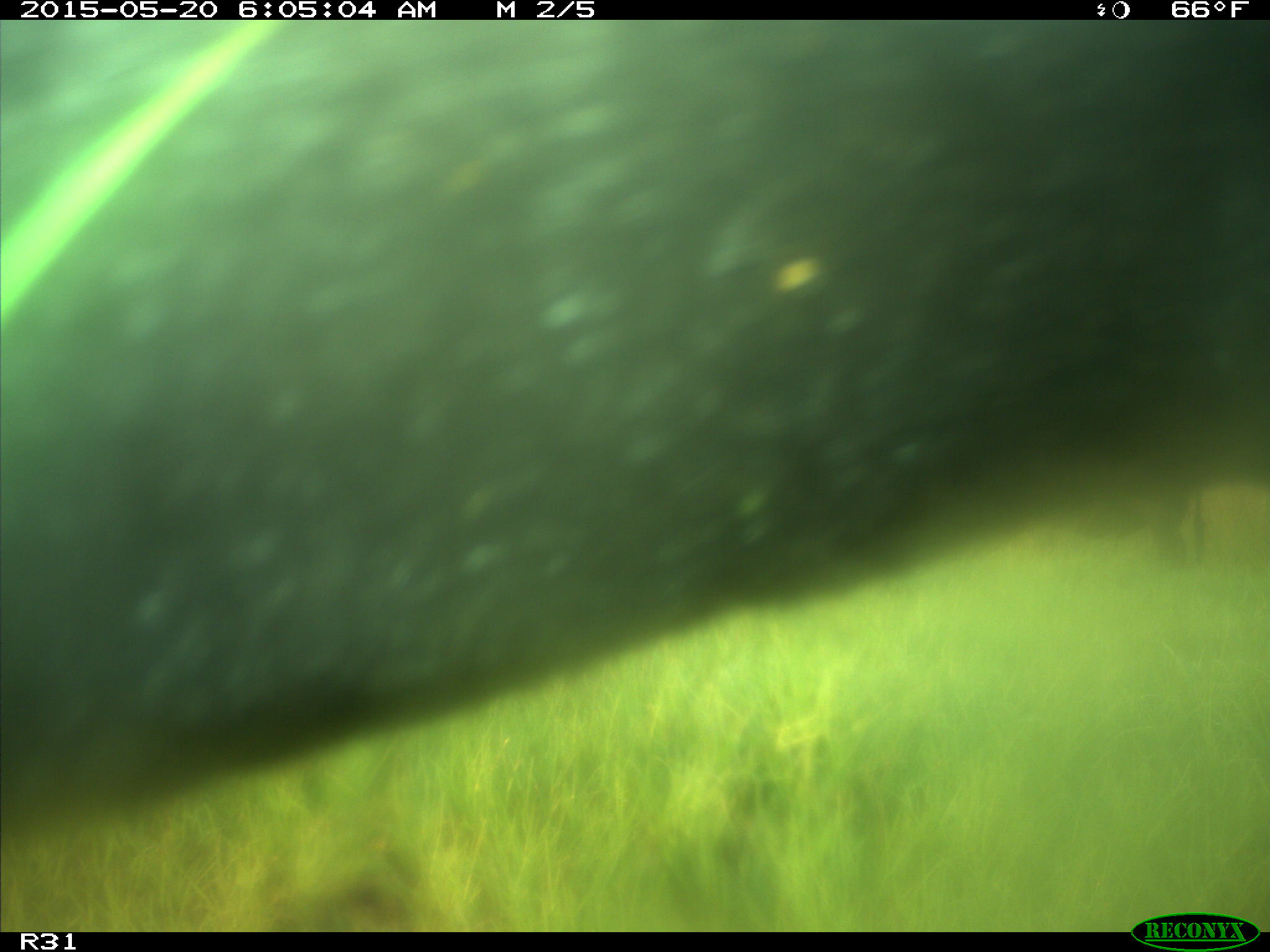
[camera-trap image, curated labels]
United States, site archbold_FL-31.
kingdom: Animalia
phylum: Chordata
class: Mammalia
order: Artiodactyla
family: Bovidae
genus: Bos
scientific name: Bos taurus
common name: domestic cow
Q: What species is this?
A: Bos taurus (domestic cow).